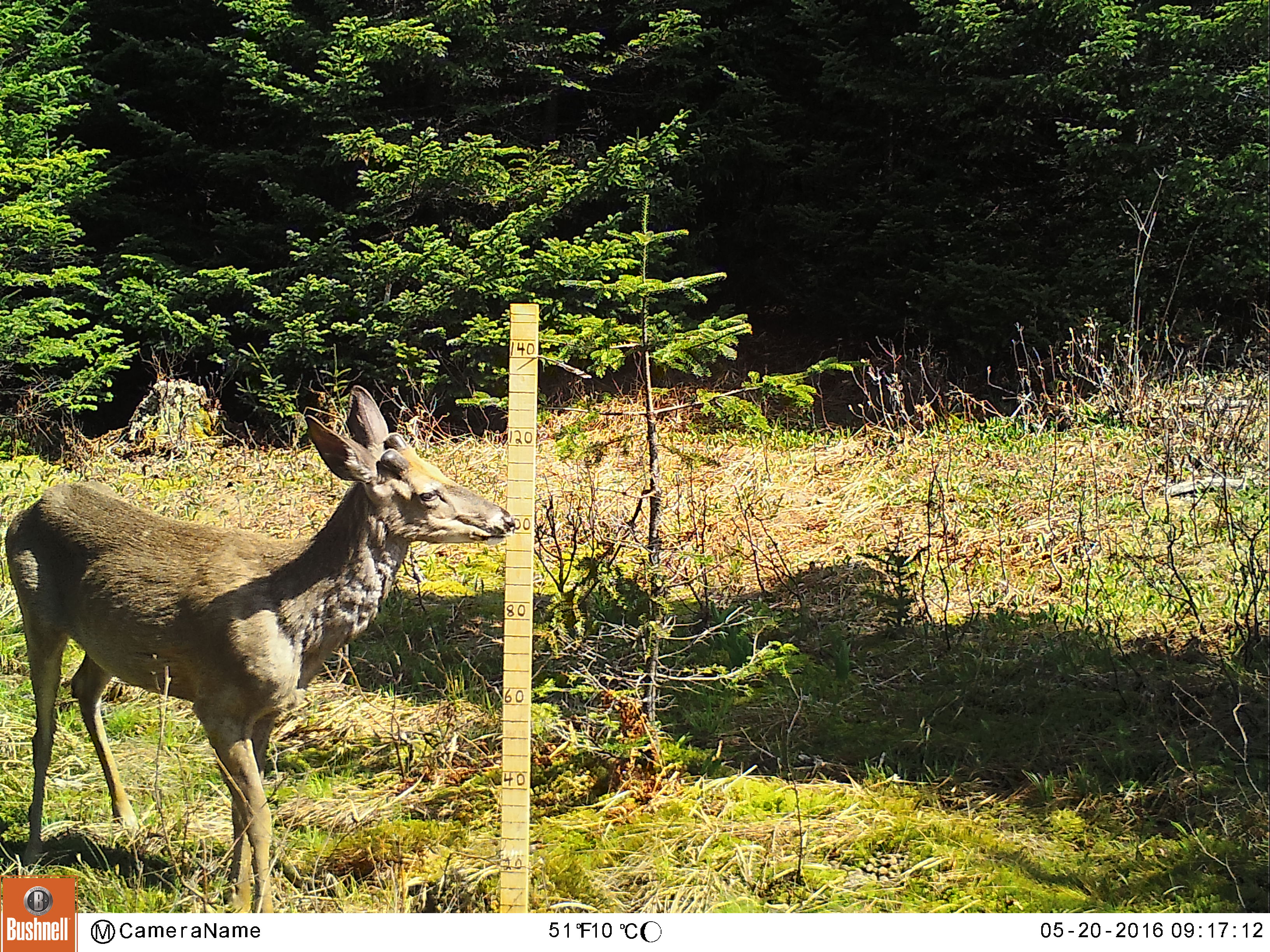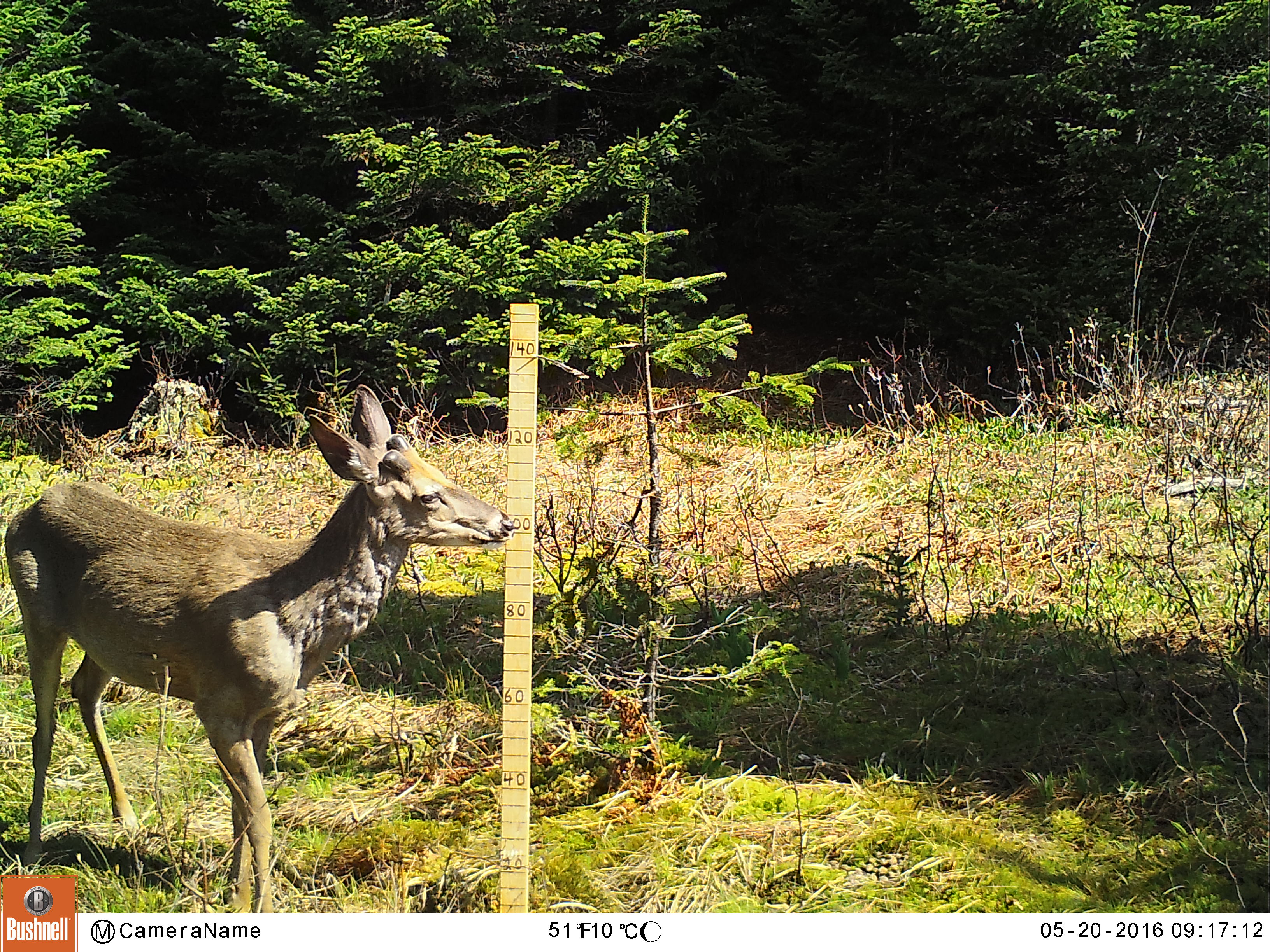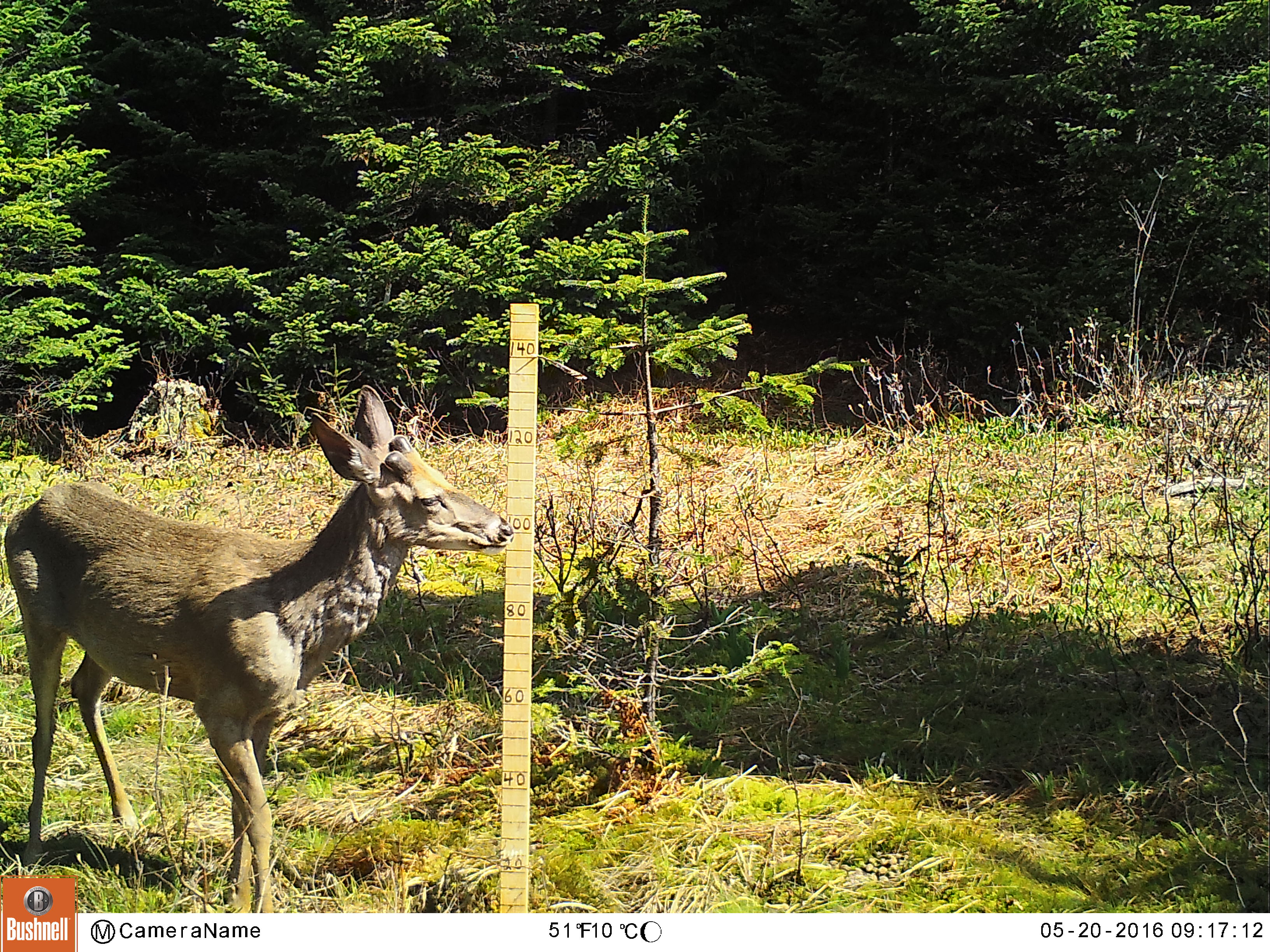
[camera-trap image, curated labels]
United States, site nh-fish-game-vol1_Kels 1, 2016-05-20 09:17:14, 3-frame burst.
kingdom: Animalia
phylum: Chordata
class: Mammalia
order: Artiodactyla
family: Cervidae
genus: Odocoileus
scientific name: Odocoileus virginianus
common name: white-tailed deer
White-tailed deer (Odocoileus virginianus).